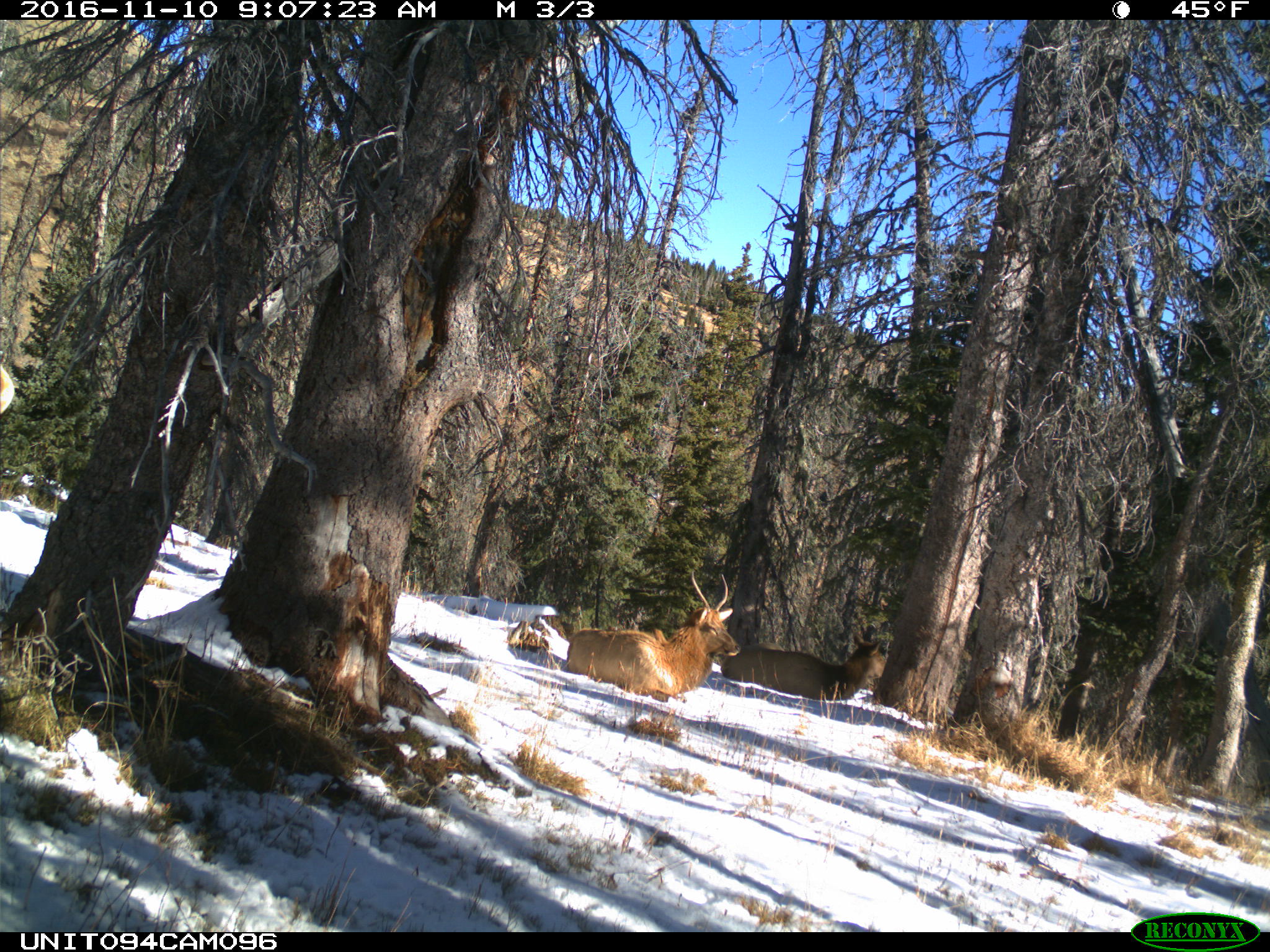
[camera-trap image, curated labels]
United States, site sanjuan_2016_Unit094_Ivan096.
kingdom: Animalia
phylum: Chordata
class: Mammalia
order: Artiodactyla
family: Cervidae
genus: Cervus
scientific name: Cervus elaphus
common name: red deer